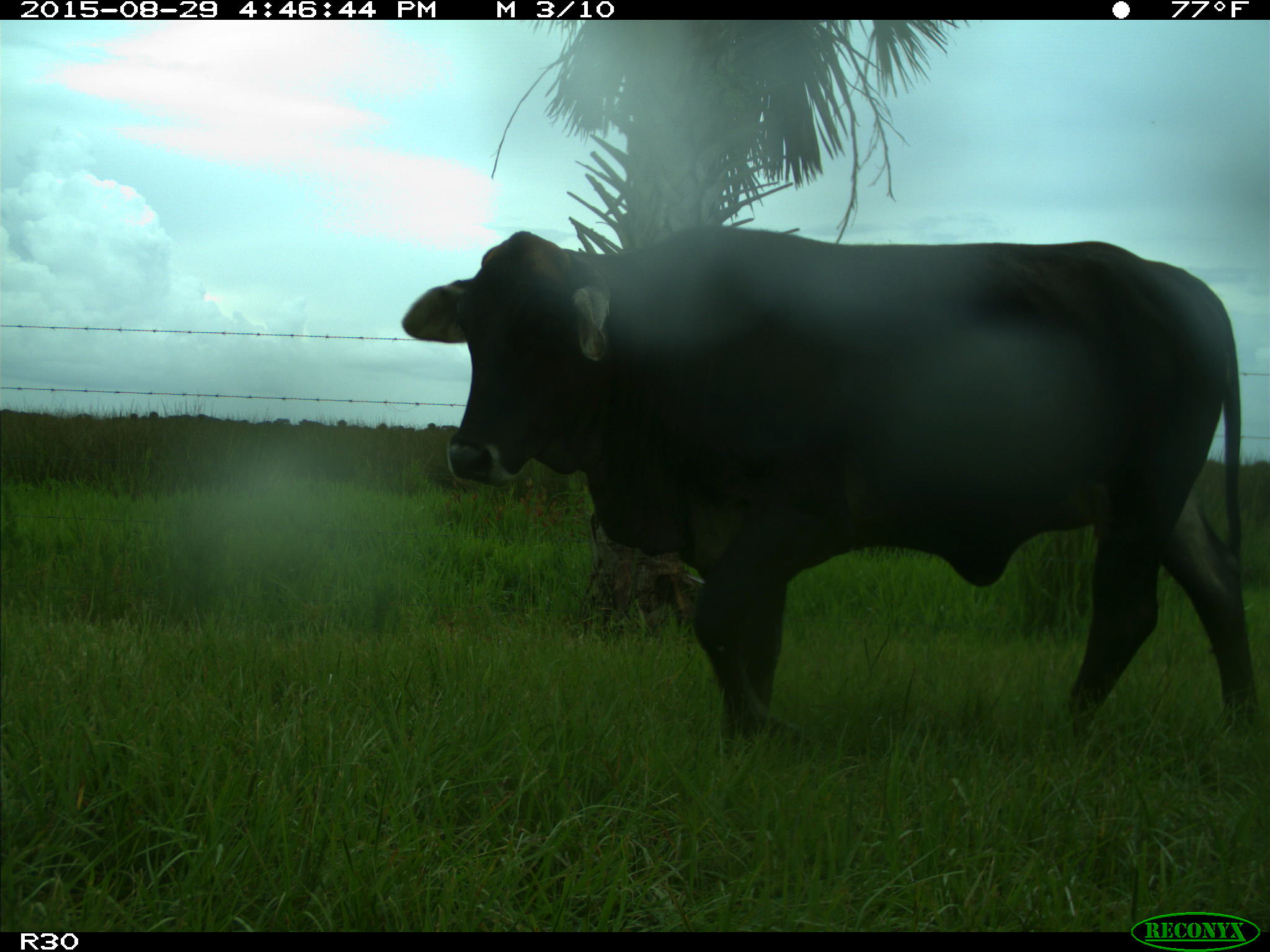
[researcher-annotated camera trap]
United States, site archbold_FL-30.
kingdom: Animalia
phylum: Chordata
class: Mammalia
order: Artiodactyla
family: Bovidae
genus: Bos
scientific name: Bos taurus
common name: domestic cow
Bos taurus (domestic cow).